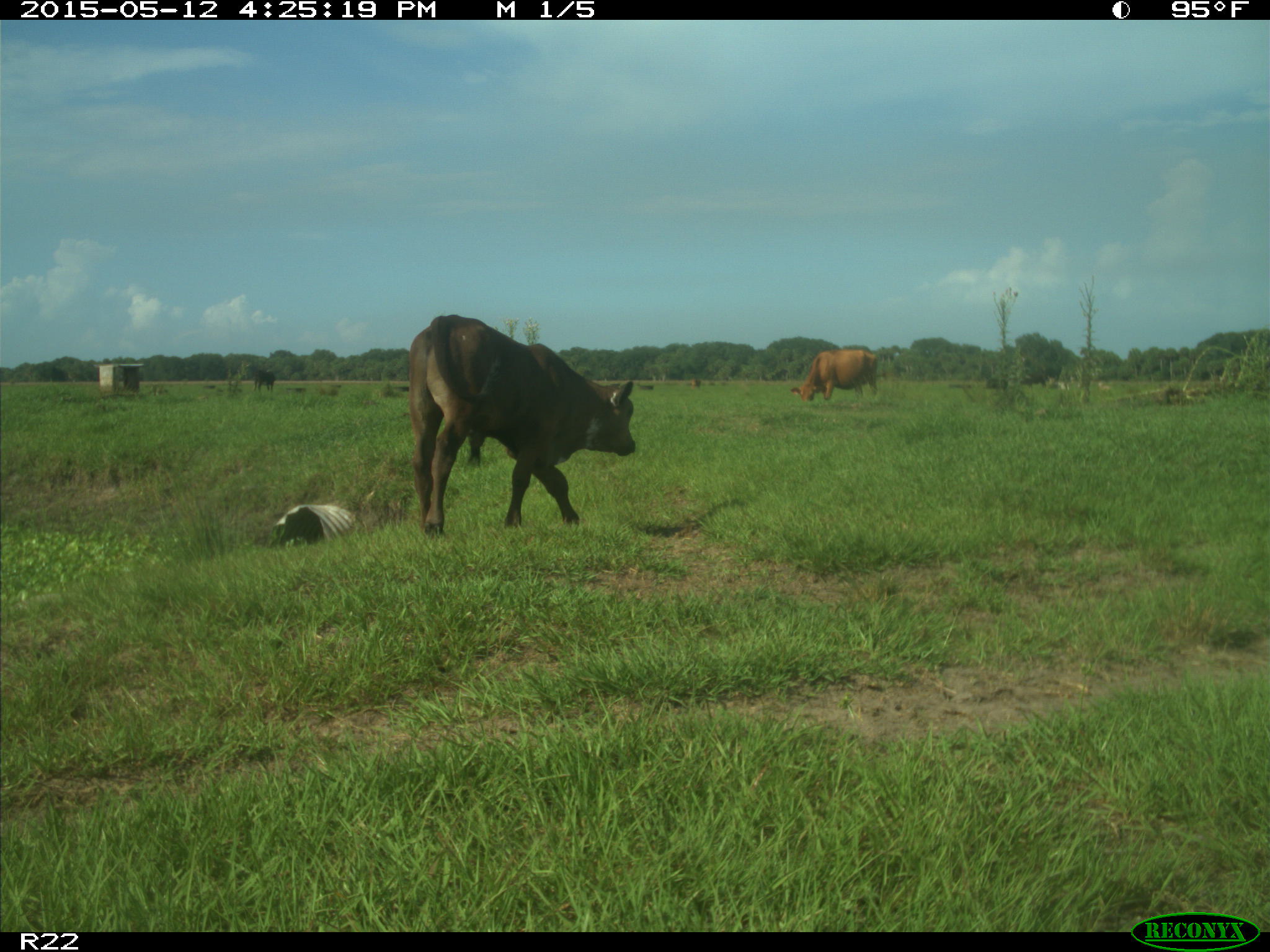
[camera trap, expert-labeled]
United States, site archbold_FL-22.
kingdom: Animalia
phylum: Chordata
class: Mammalia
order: Artiodactyla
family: Bovidae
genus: Bos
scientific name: Bos taurus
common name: domestic cow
Bos taurus (domestic cow).